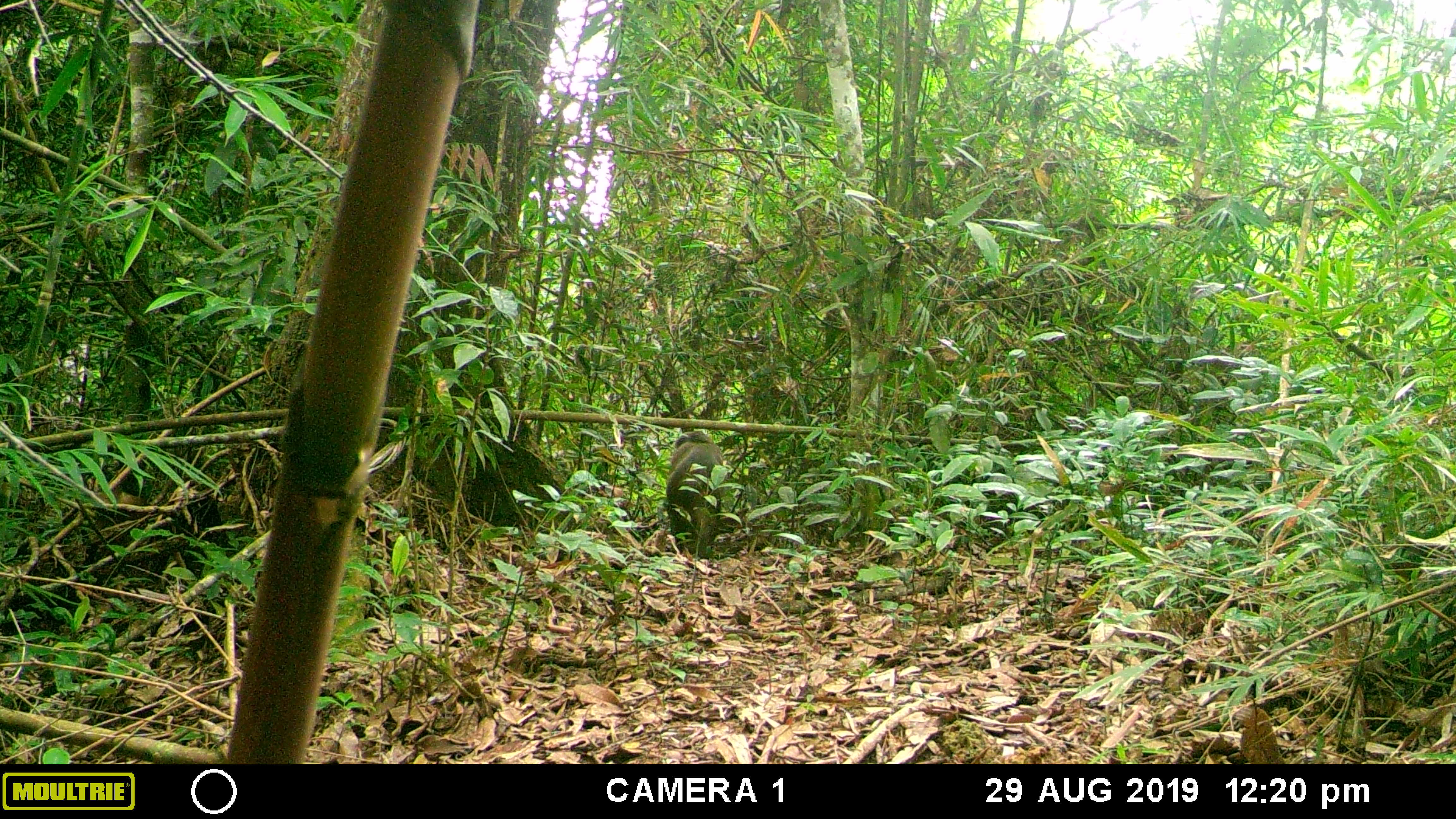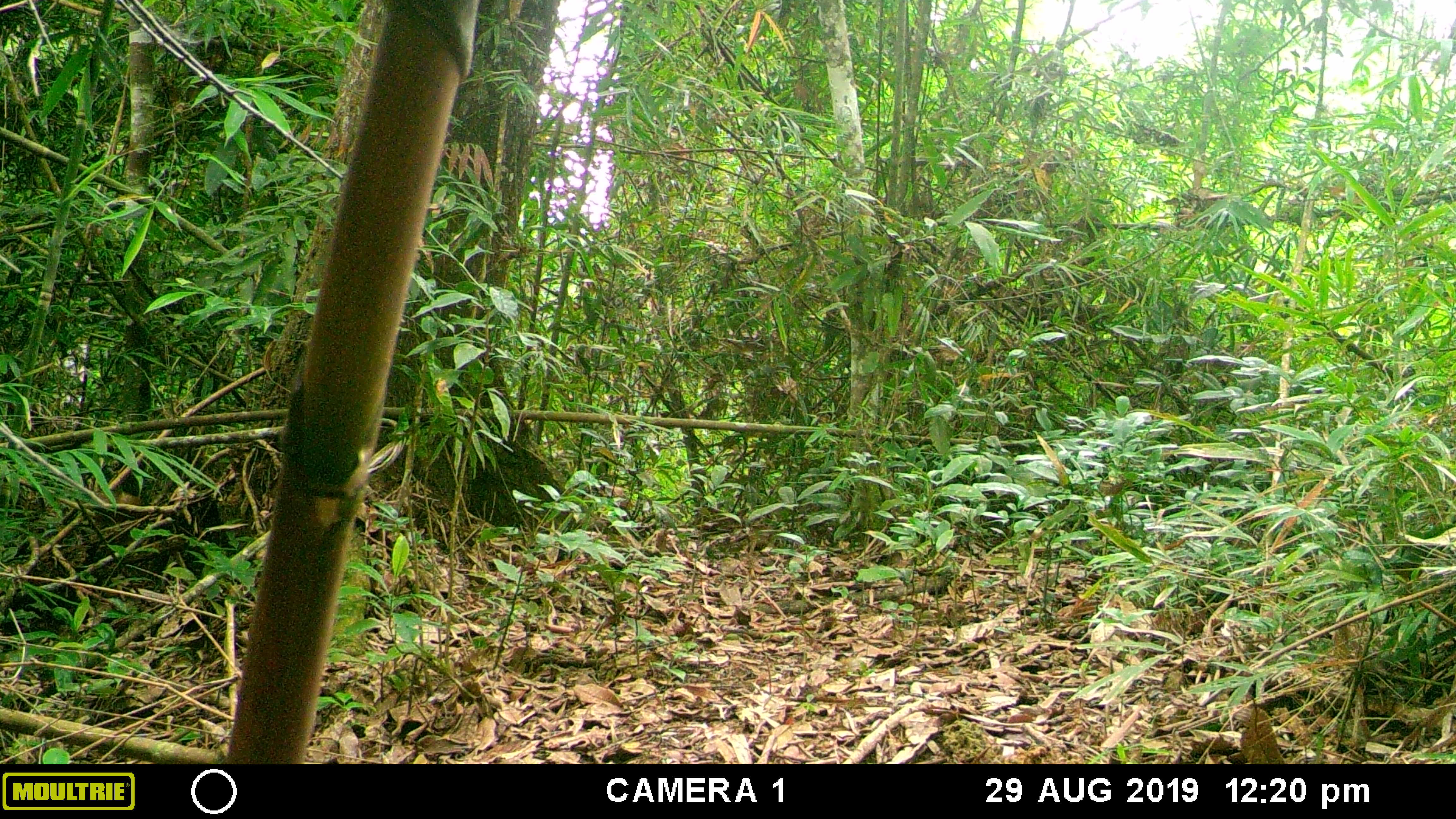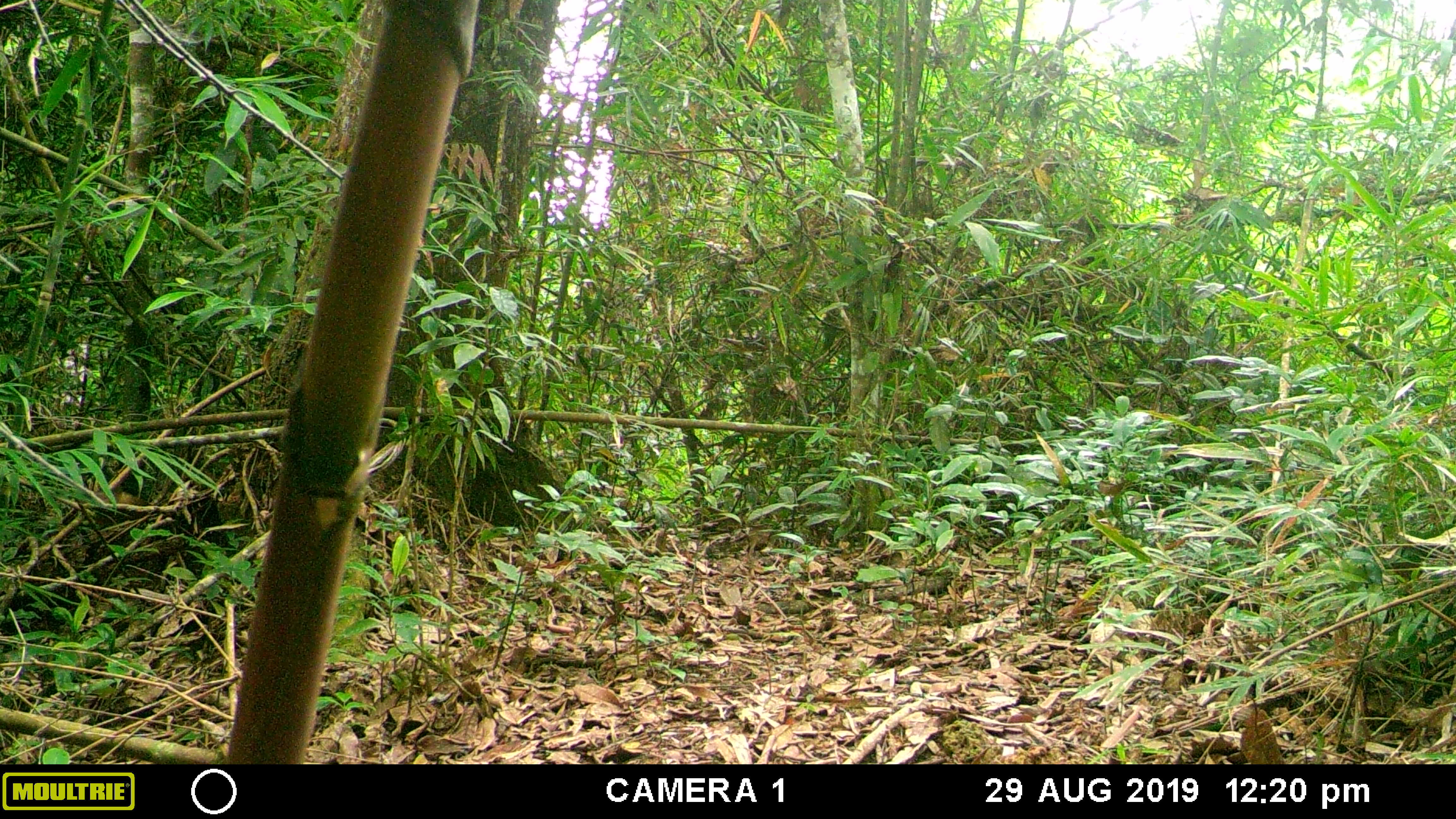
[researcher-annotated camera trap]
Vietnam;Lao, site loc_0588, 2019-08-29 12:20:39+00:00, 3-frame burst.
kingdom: Animalia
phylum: Chordata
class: Mammalia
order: Primates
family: Cercopithecidae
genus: Macaca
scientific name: Macaca arctoides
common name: stump-tailed macaque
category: stump tailed macaque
Stump tailed macaque (stump-tailed macaque) (Macaca arctoides). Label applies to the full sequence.